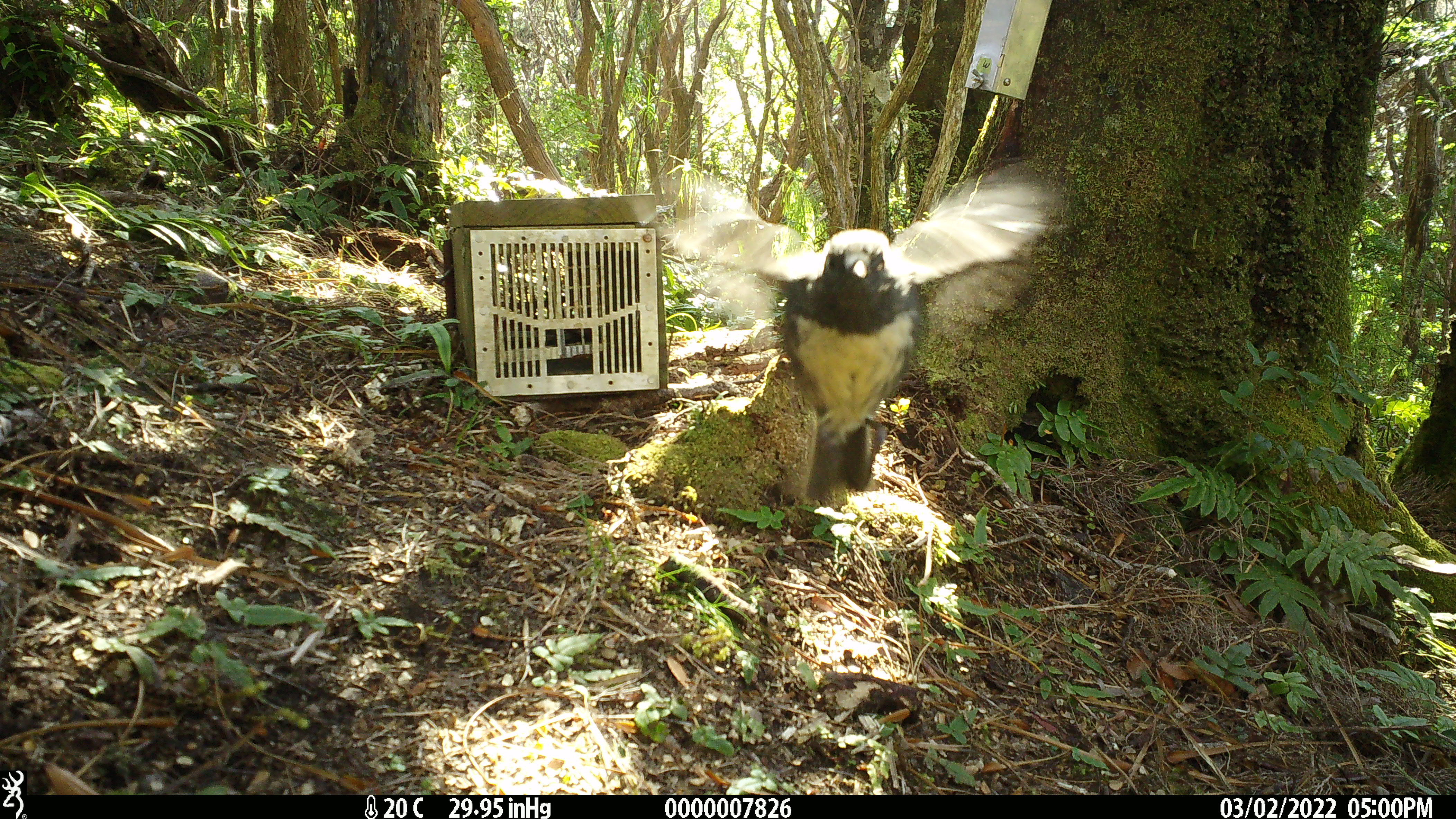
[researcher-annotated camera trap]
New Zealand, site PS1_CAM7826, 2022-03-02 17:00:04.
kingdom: Animalia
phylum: Chordata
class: Aves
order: Passeriformes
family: Petroicidae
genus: Petroica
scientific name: Petroica australis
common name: new zealand robin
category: robin